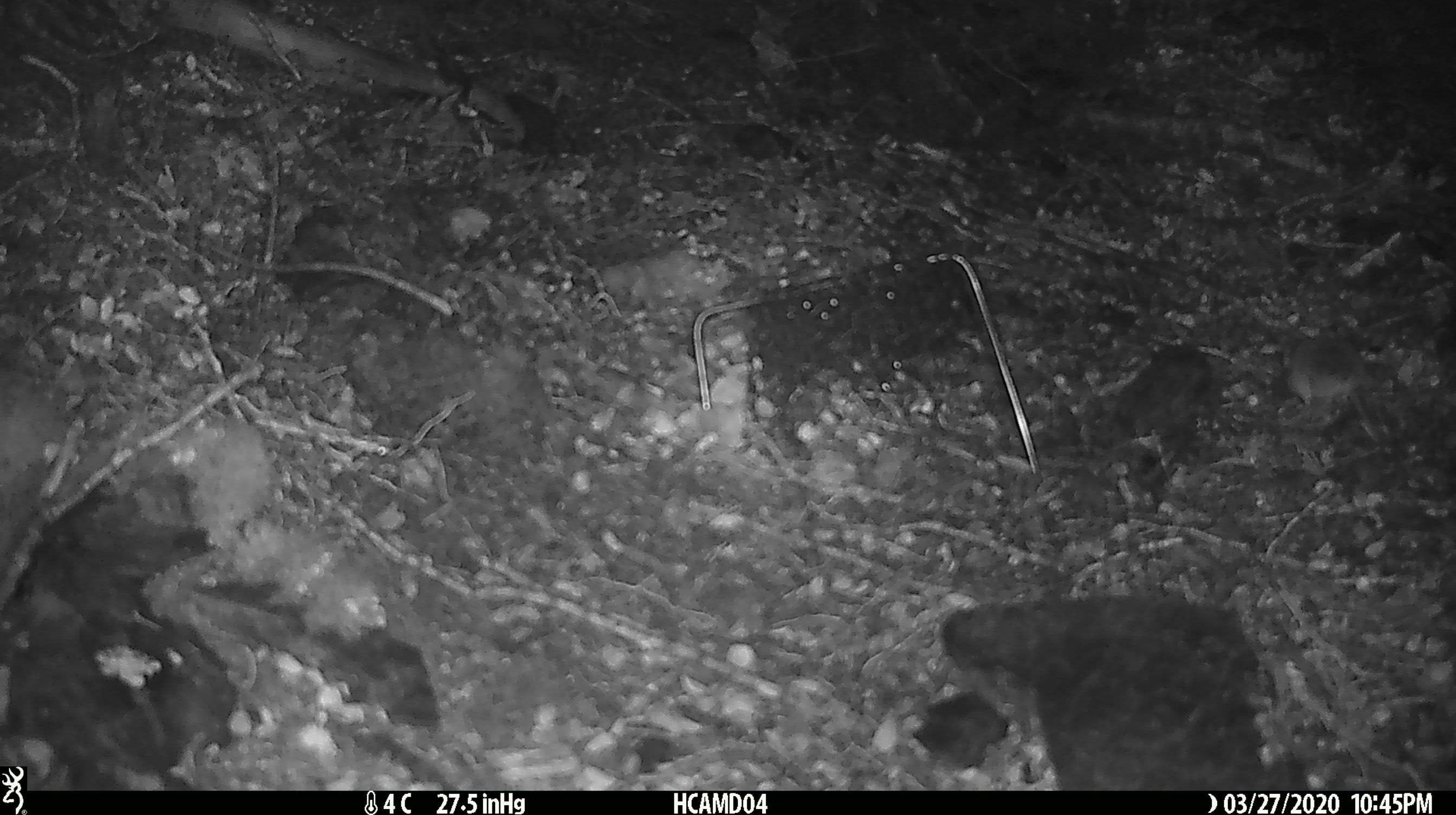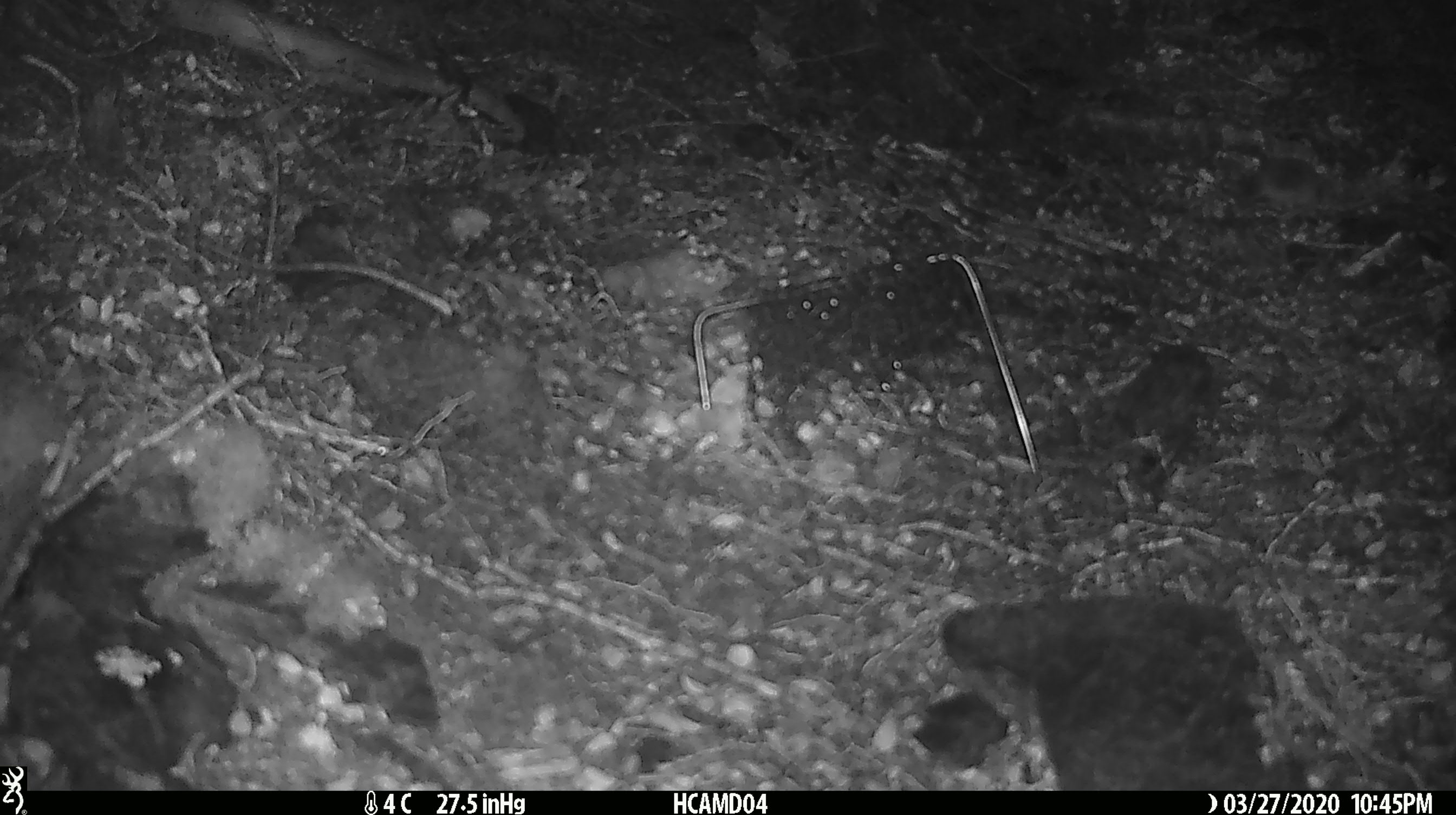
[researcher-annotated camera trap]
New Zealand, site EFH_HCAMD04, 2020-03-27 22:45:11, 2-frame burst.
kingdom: Animalia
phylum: Chordata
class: Mammalia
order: Rodentia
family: Muridae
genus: Mus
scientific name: Mus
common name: mouse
Mouse (Mus).